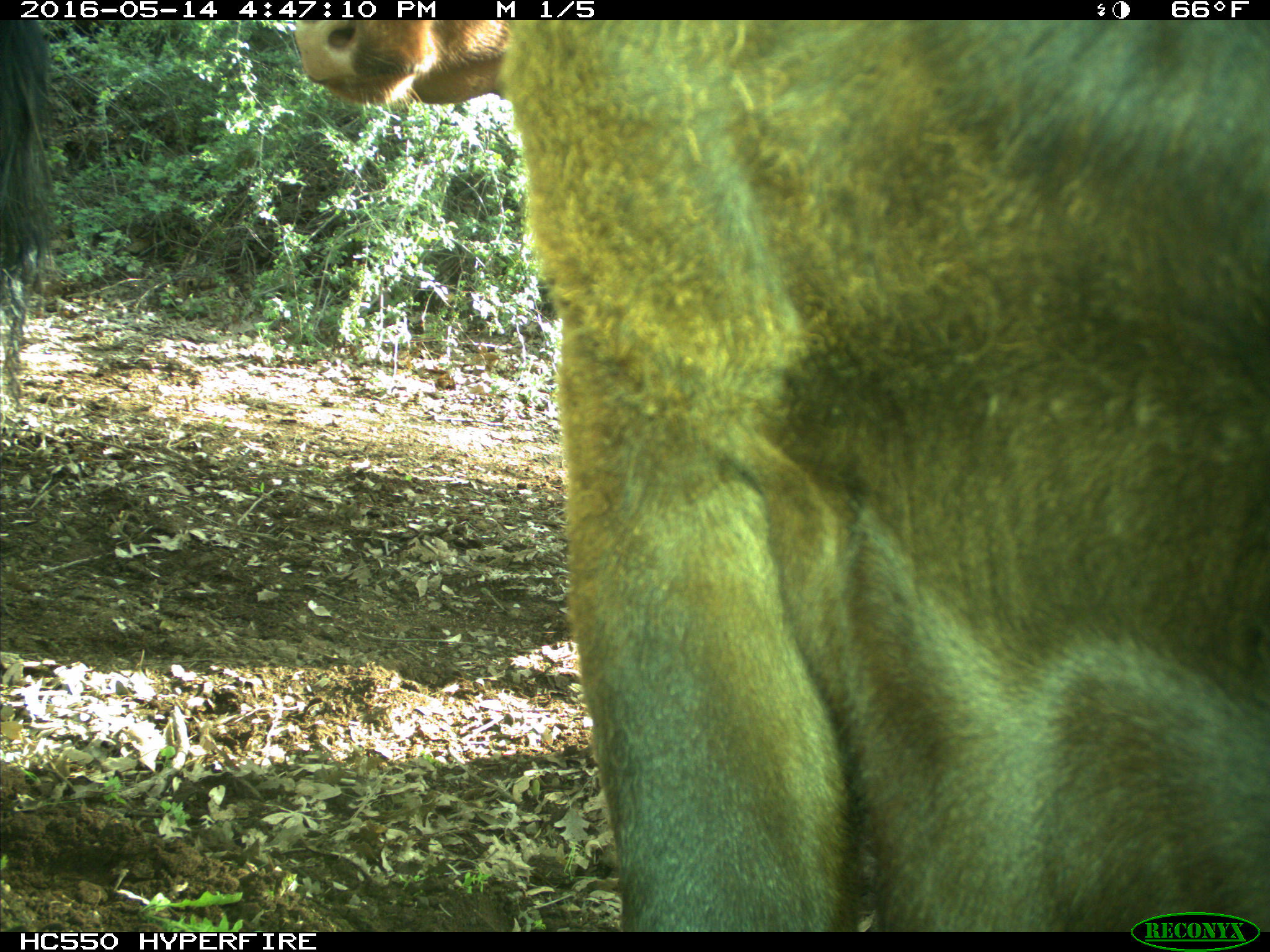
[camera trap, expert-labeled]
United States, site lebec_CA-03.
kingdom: Animalia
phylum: Chordata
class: Mammalia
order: Artiodactyla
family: Bovidae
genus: Bos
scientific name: Bos taurus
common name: domestic cow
Bos taurus (domestic cow).